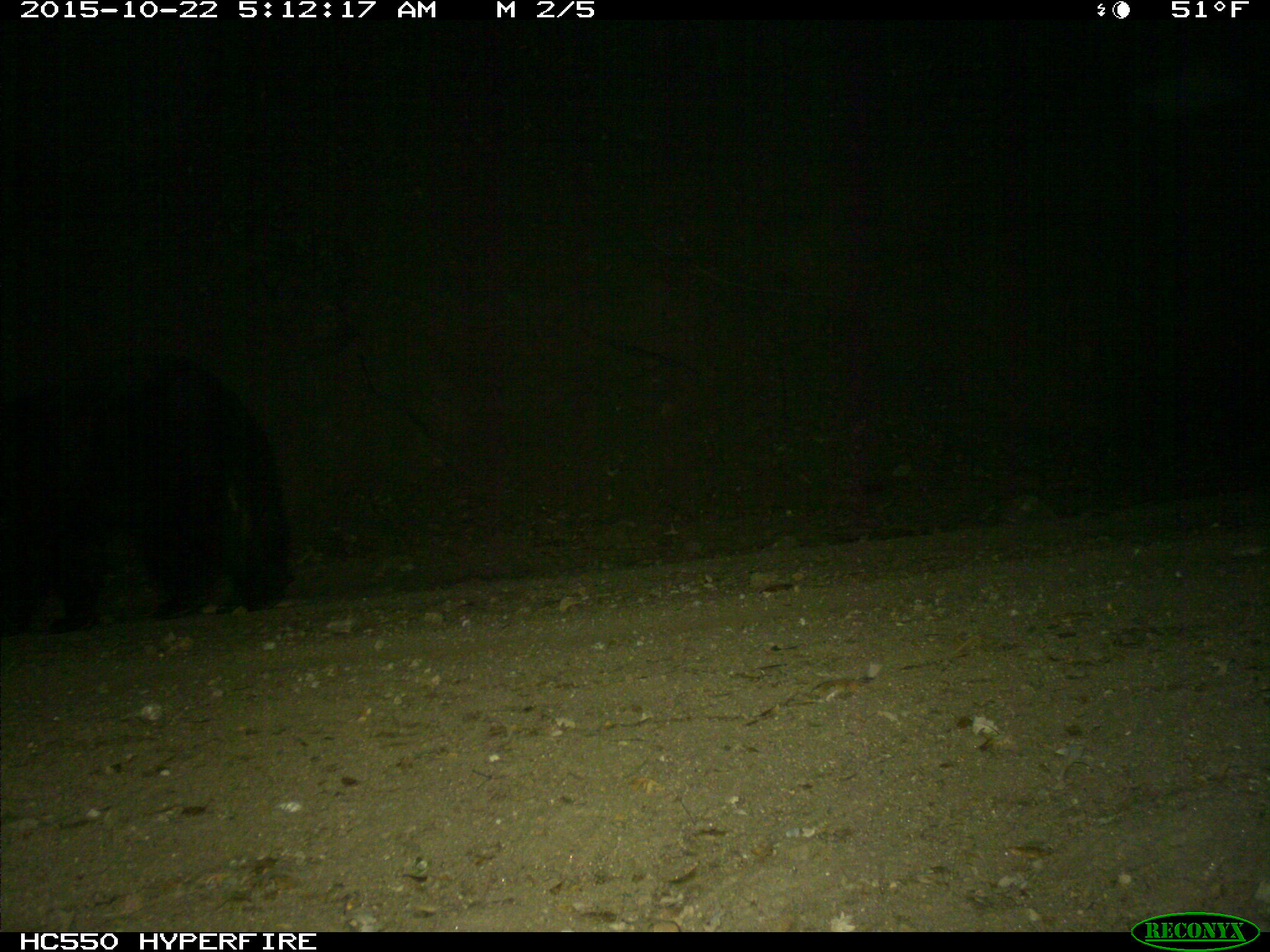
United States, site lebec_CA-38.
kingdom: Animalia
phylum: Chordata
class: Mammalia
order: Carnivora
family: Ursidae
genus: Ursus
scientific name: Ursus americanus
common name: american black bear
Ursus americanus (american black bear).